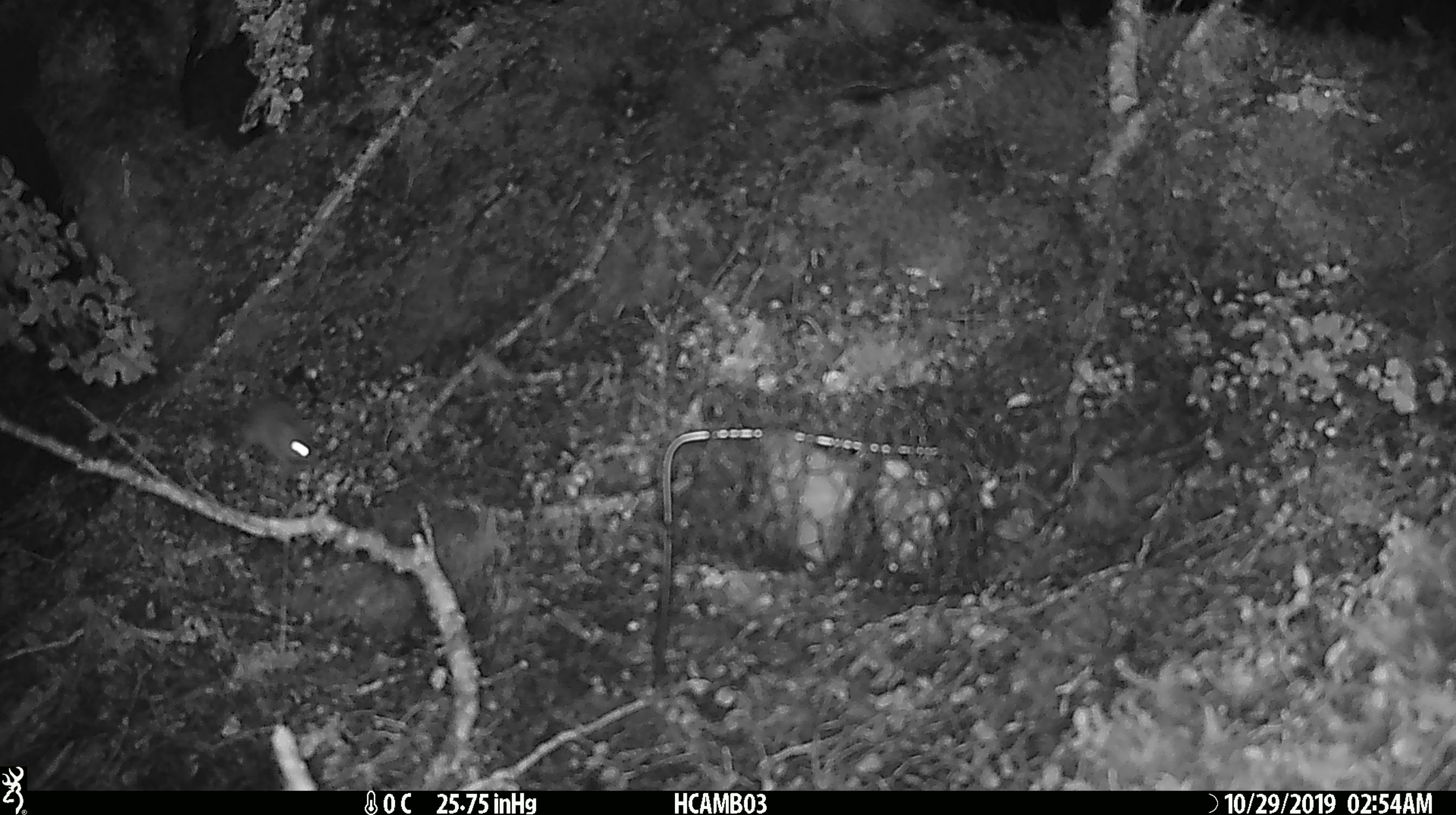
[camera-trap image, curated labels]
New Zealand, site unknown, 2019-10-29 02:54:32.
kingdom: Animalia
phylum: Chordata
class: Mammalia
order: Rodentia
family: Muridae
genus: Mus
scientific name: Mus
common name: mouse